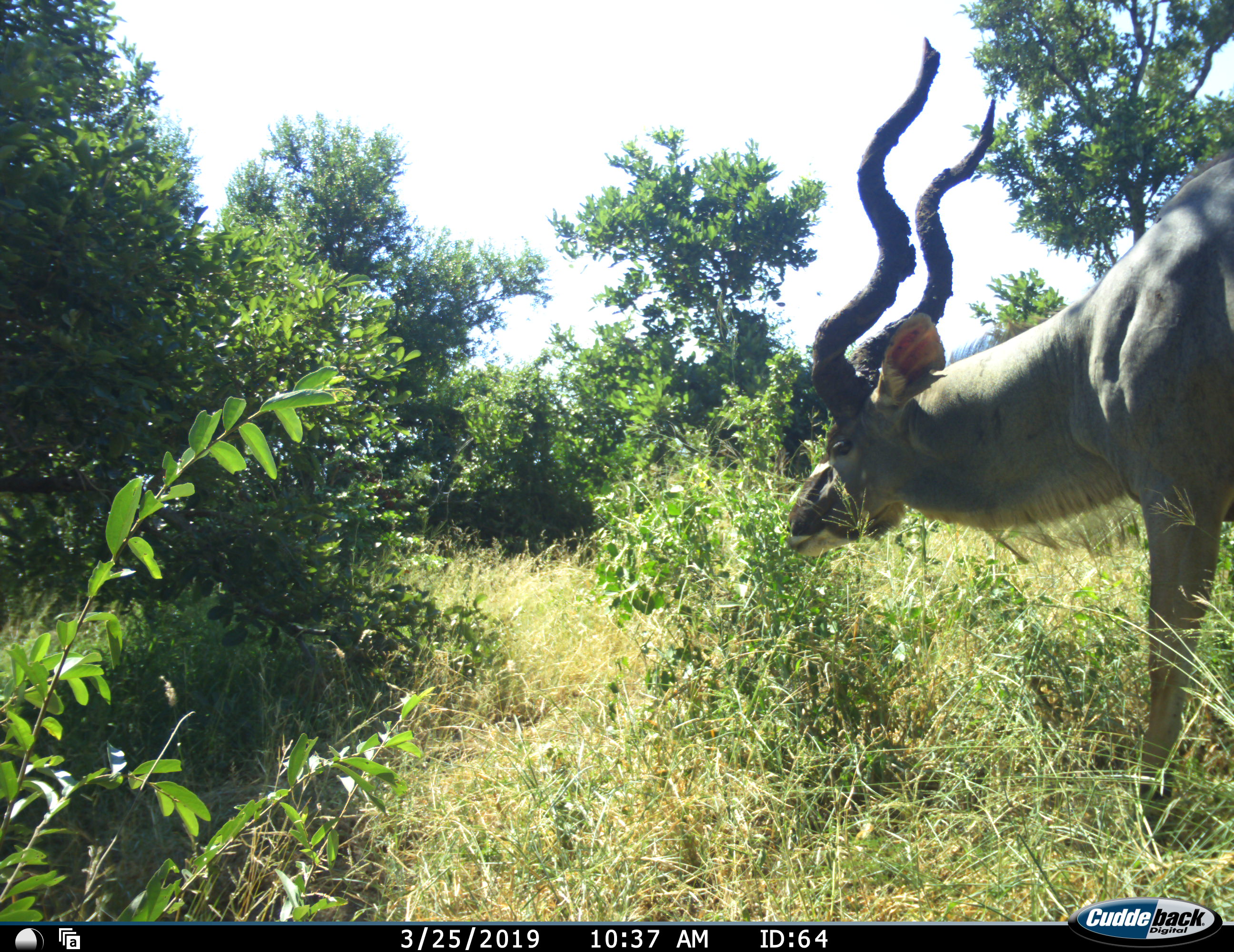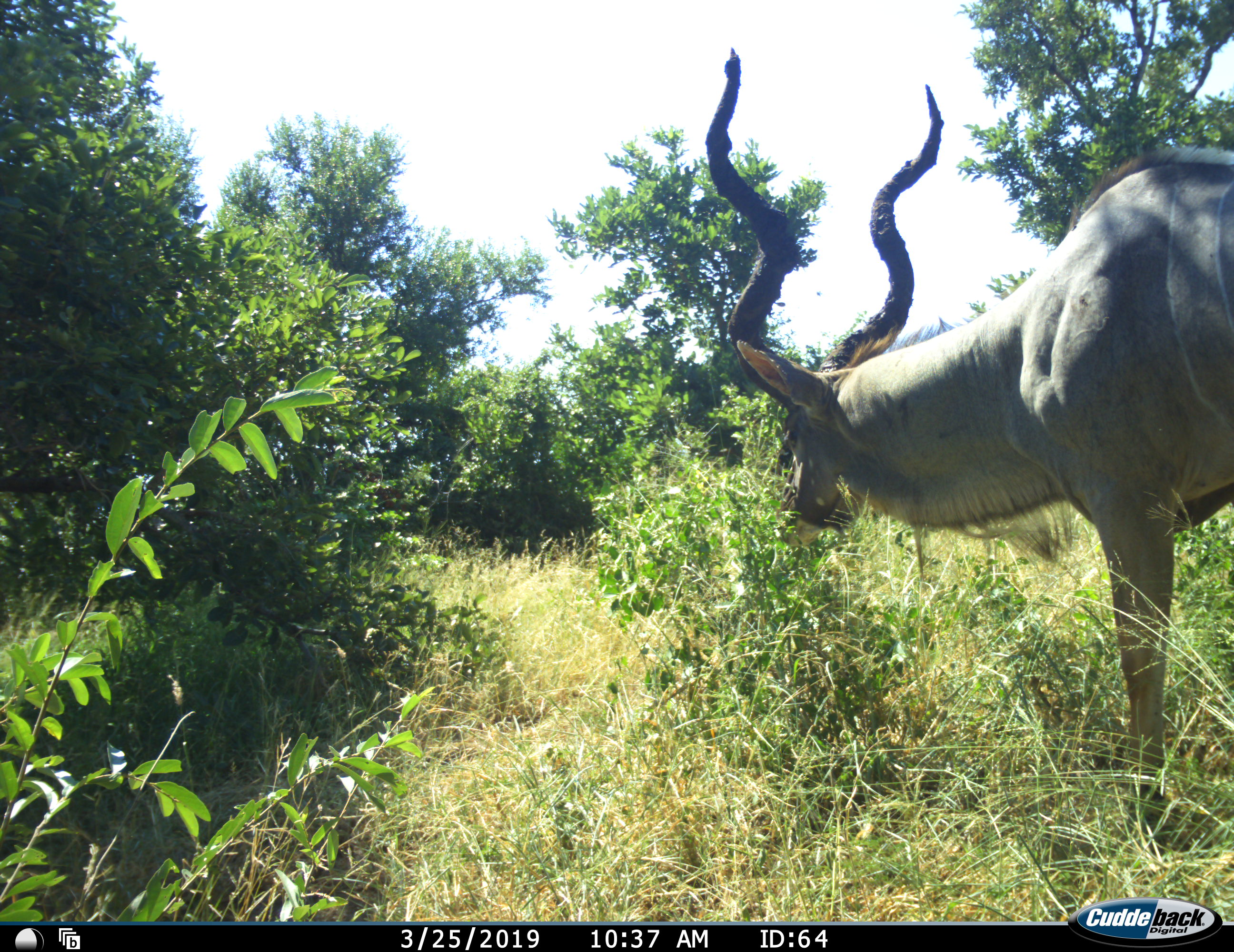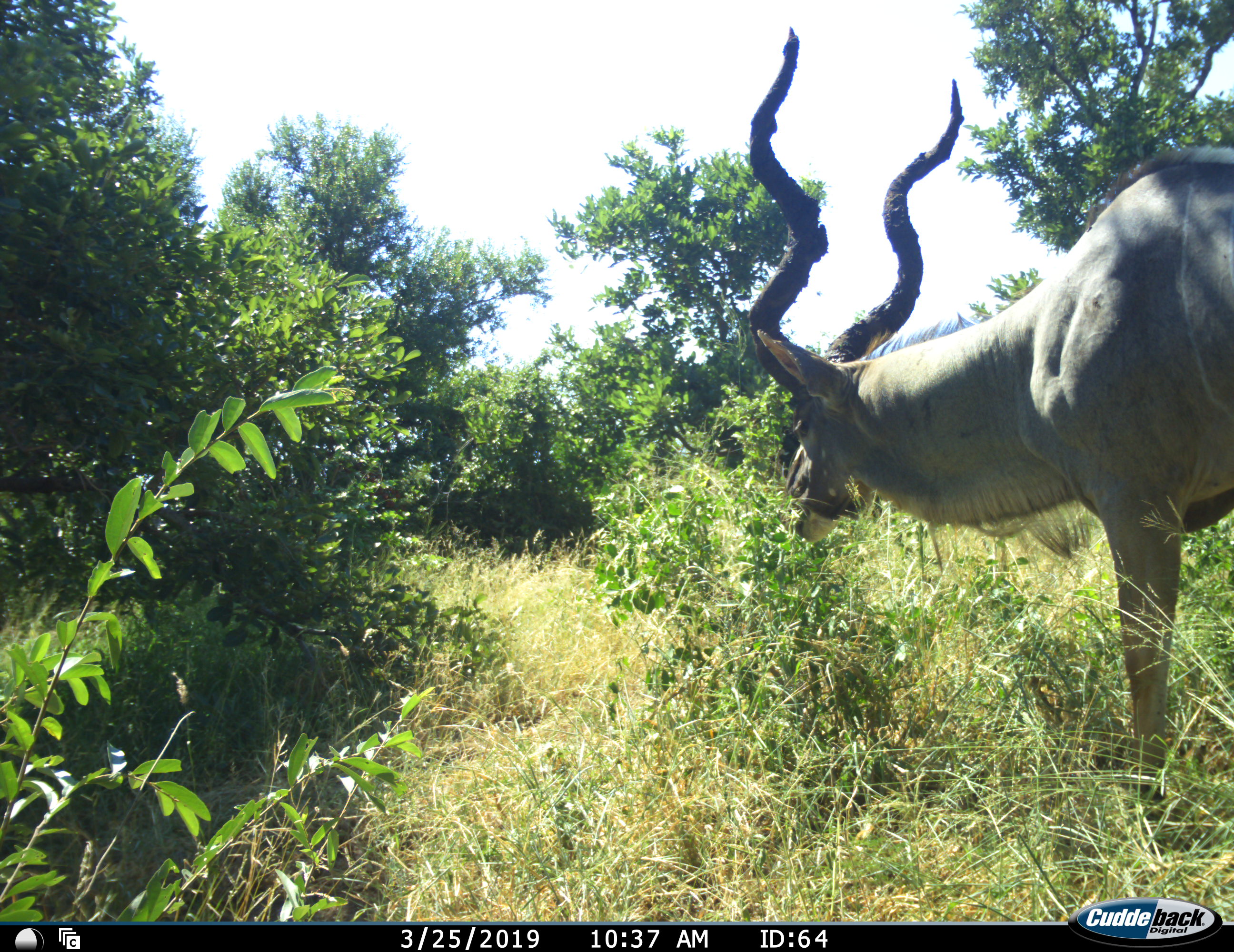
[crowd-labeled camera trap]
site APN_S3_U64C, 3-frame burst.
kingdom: Animalia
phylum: Chordata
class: Mammalia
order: Artiodactyla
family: Bovidae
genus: Tragelaphus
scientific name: Tragelaphus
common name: kudu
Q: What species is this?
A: Kudu (Tragelaphus).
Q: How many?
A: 1.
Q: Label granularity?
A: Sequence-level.